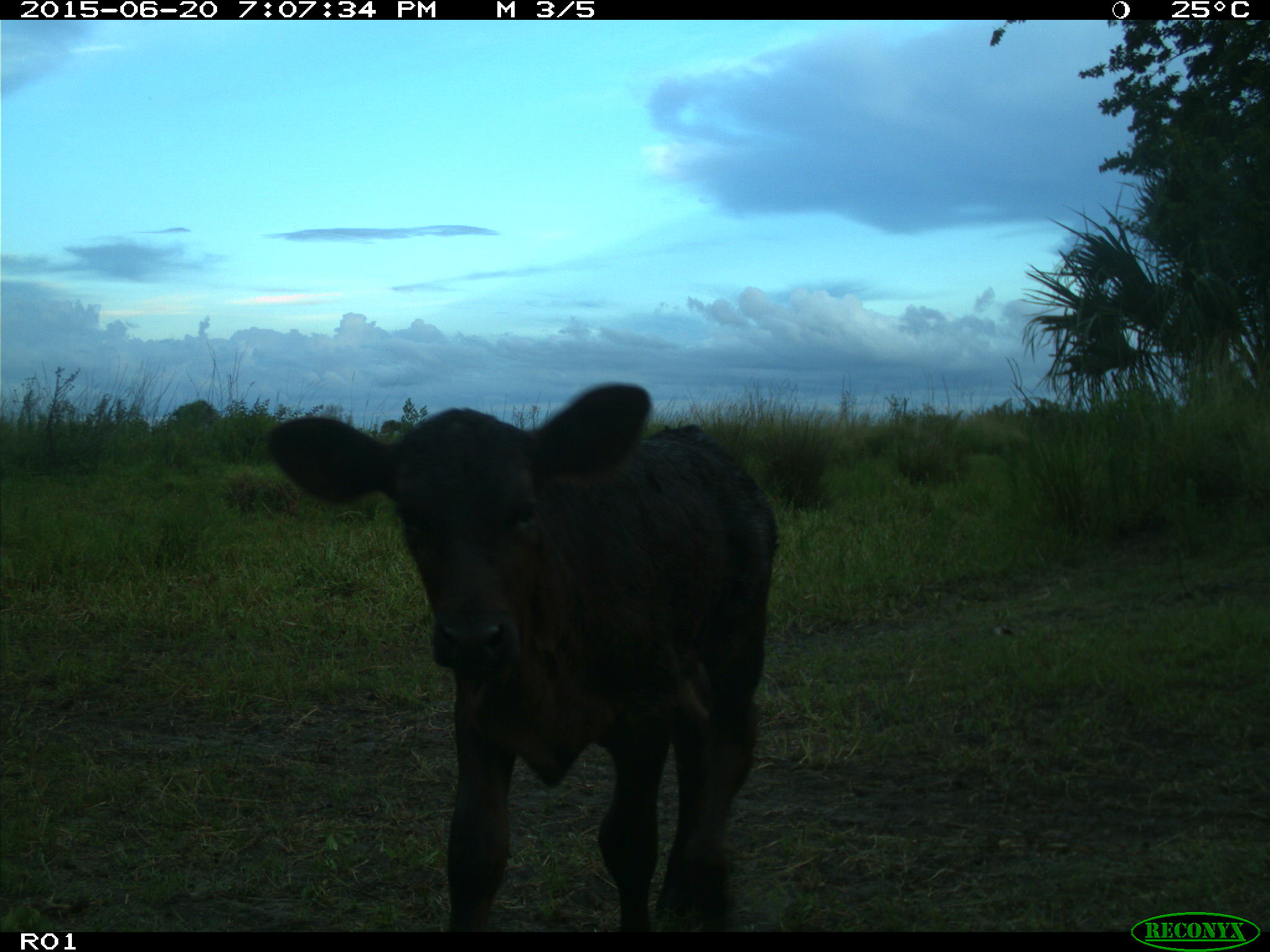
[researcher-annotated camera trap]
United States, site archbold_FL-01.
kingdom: Animalia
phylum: Chordata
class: Mammalia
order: Artiodactyla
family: Bovidae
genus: Bos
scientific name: Bos taurus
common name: domestic cow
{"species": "Bos taurus (domestic cow)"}